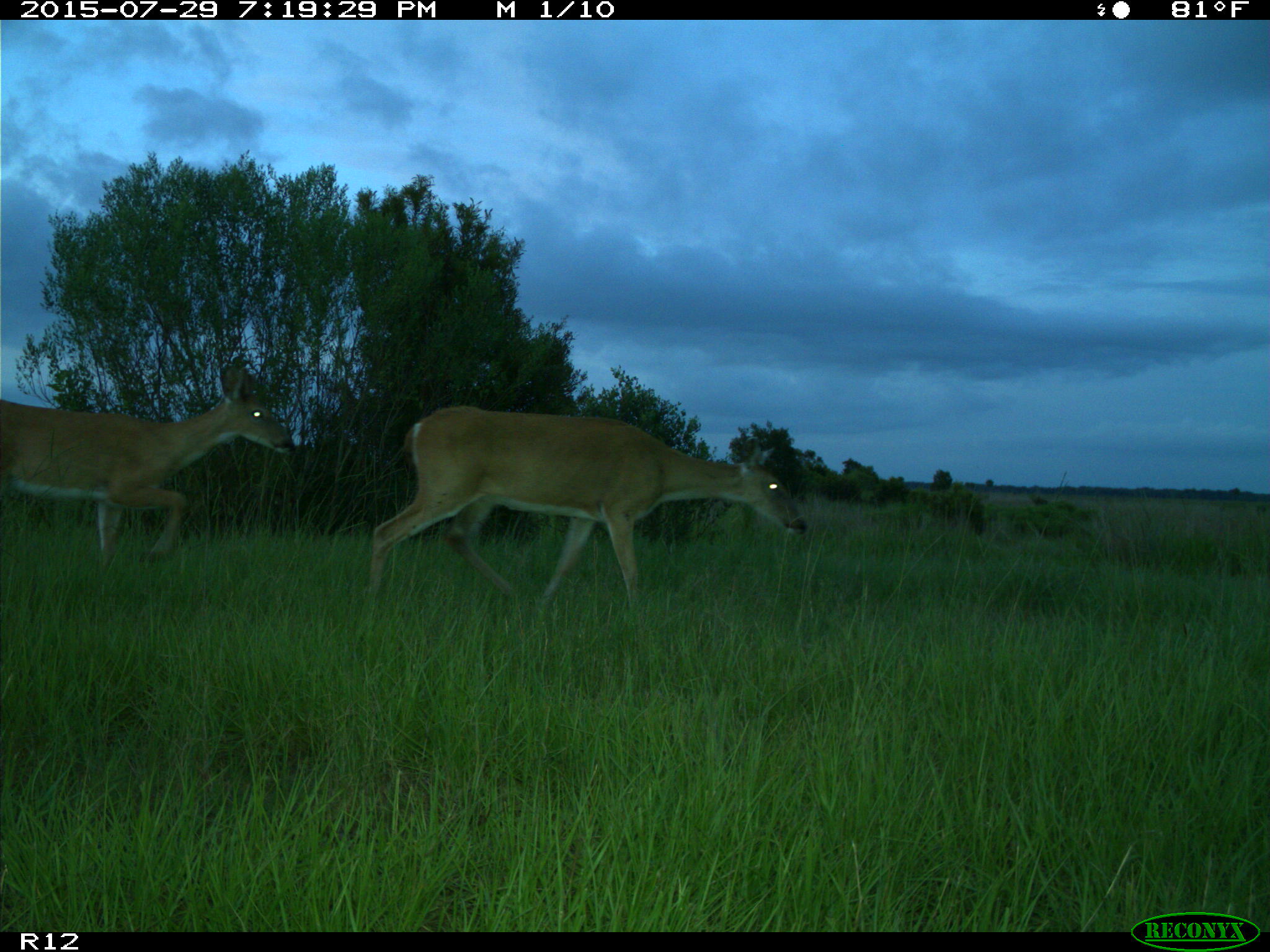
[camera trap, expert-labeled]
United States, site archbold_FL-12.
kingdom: Animalia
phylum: Chordata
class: Mammalia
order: Artiodactyla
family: Cervidae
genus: Odocoileus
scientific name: Odocoileus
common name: deer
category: unidentified deer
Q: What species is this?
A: Unidentified deer (deer) (Odocoileus).